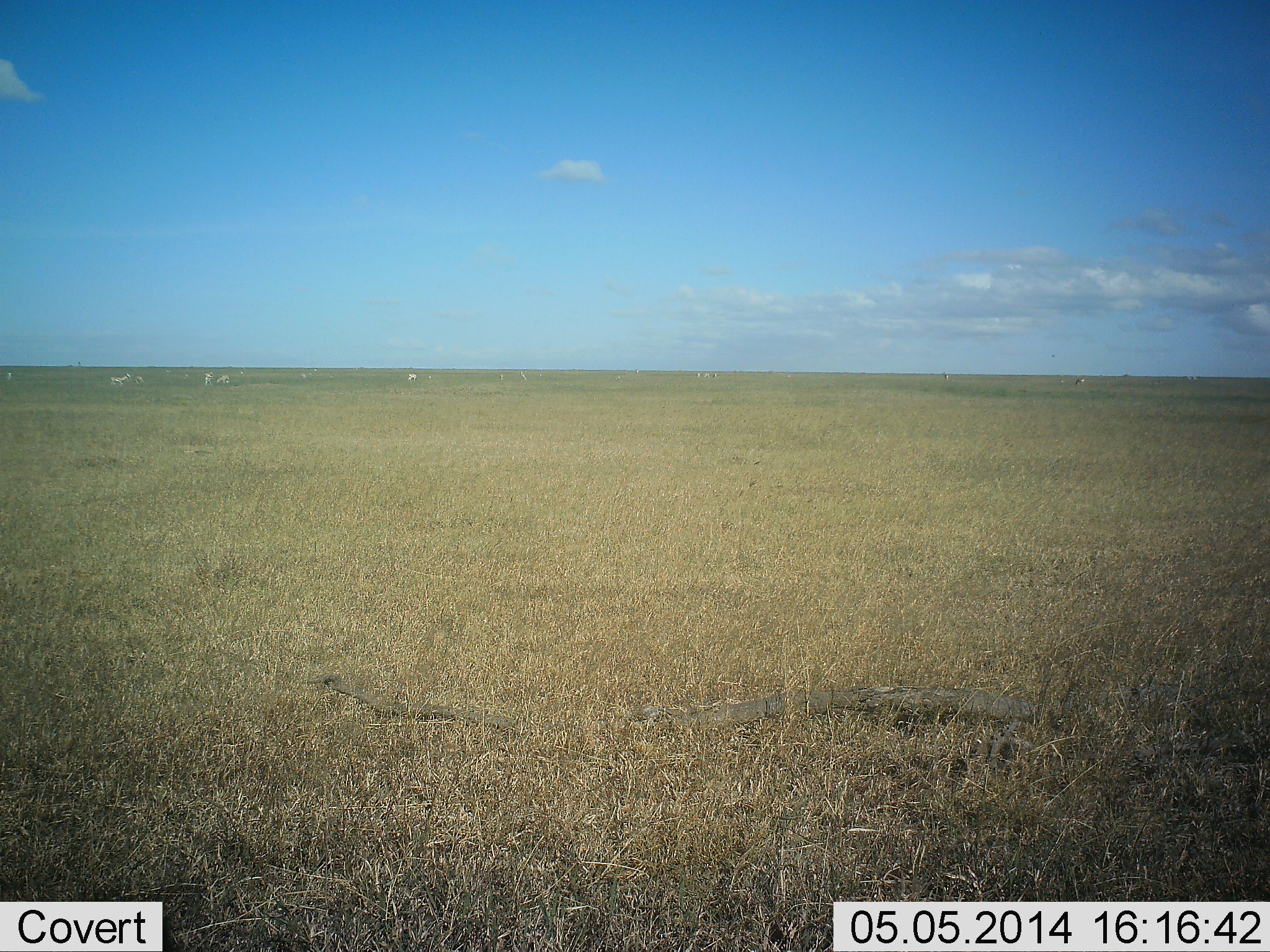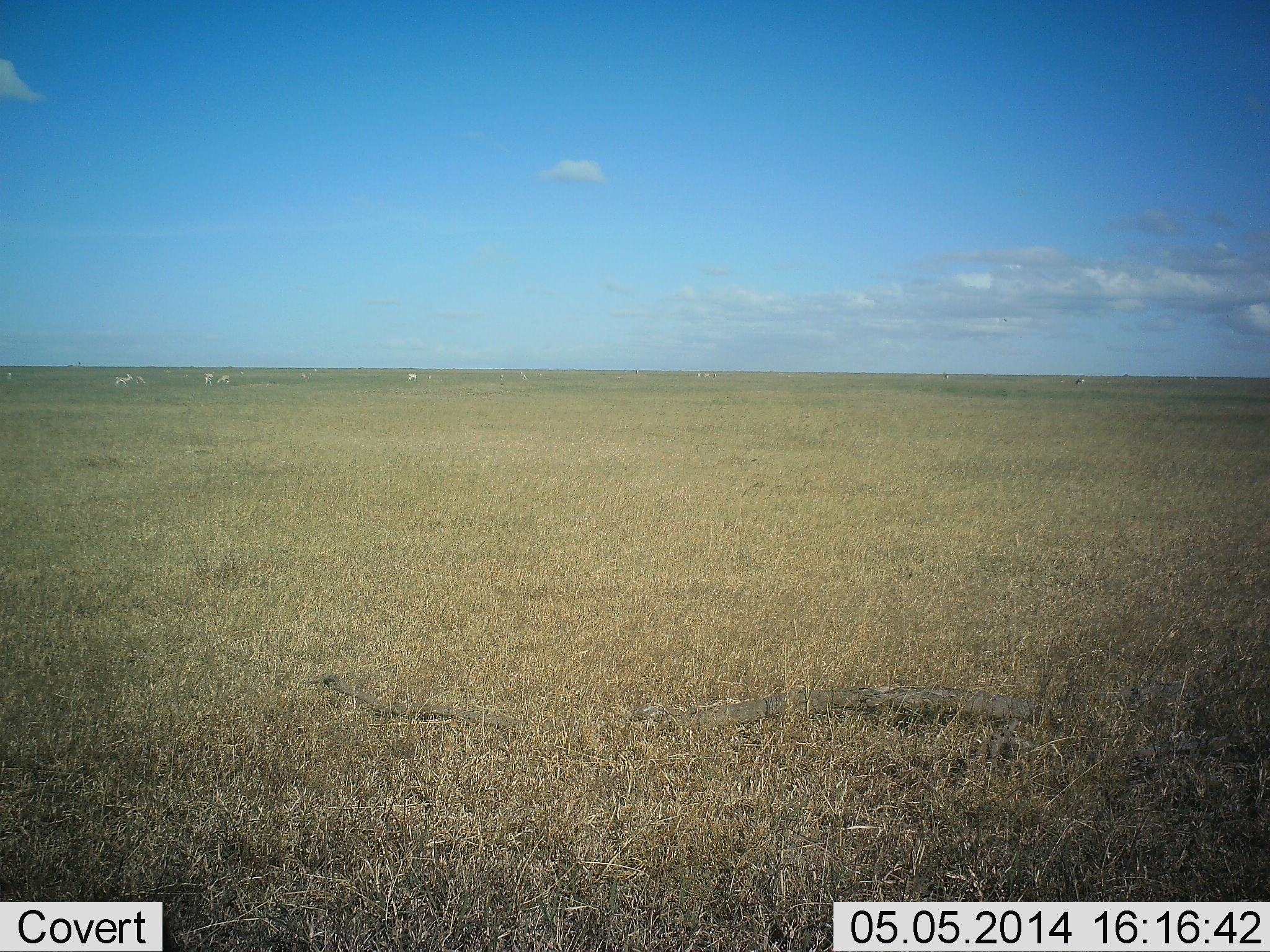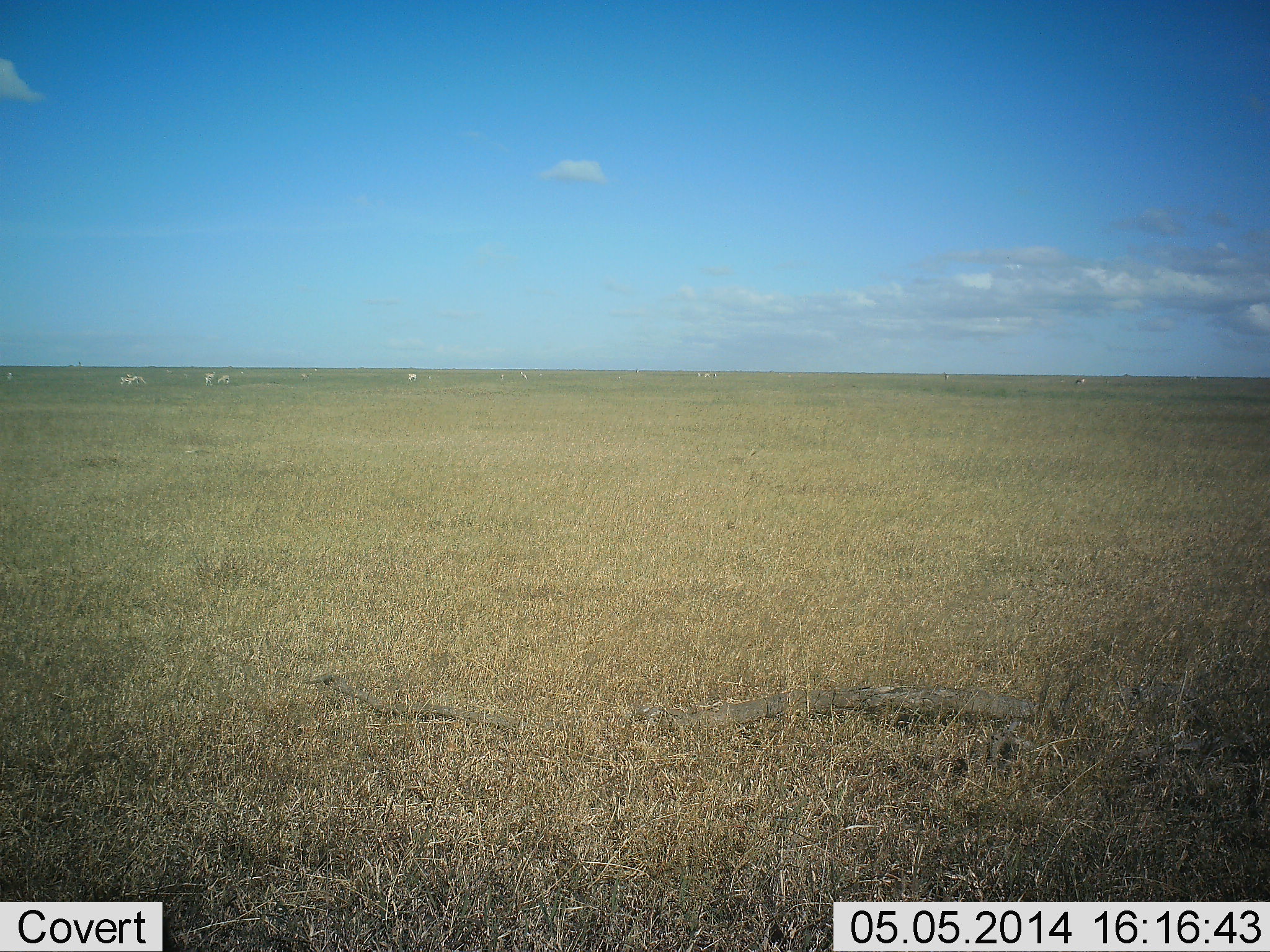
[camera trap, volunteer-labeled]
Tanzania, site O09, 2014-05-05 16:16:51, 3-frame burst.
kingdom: Animalia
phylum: Chordata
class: Mammalia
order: Perissodactyla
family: Equidae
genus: Equus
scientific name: Equus quagga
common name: plains zebra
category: zebra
Zebra (plains zebra) (Equus quagga), count 6. Behavior (volunteer vote fractions): standing 33%, resting 0%, moving 67%, interacting 0%. Young present (vote fraction): 0%. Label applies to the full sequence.